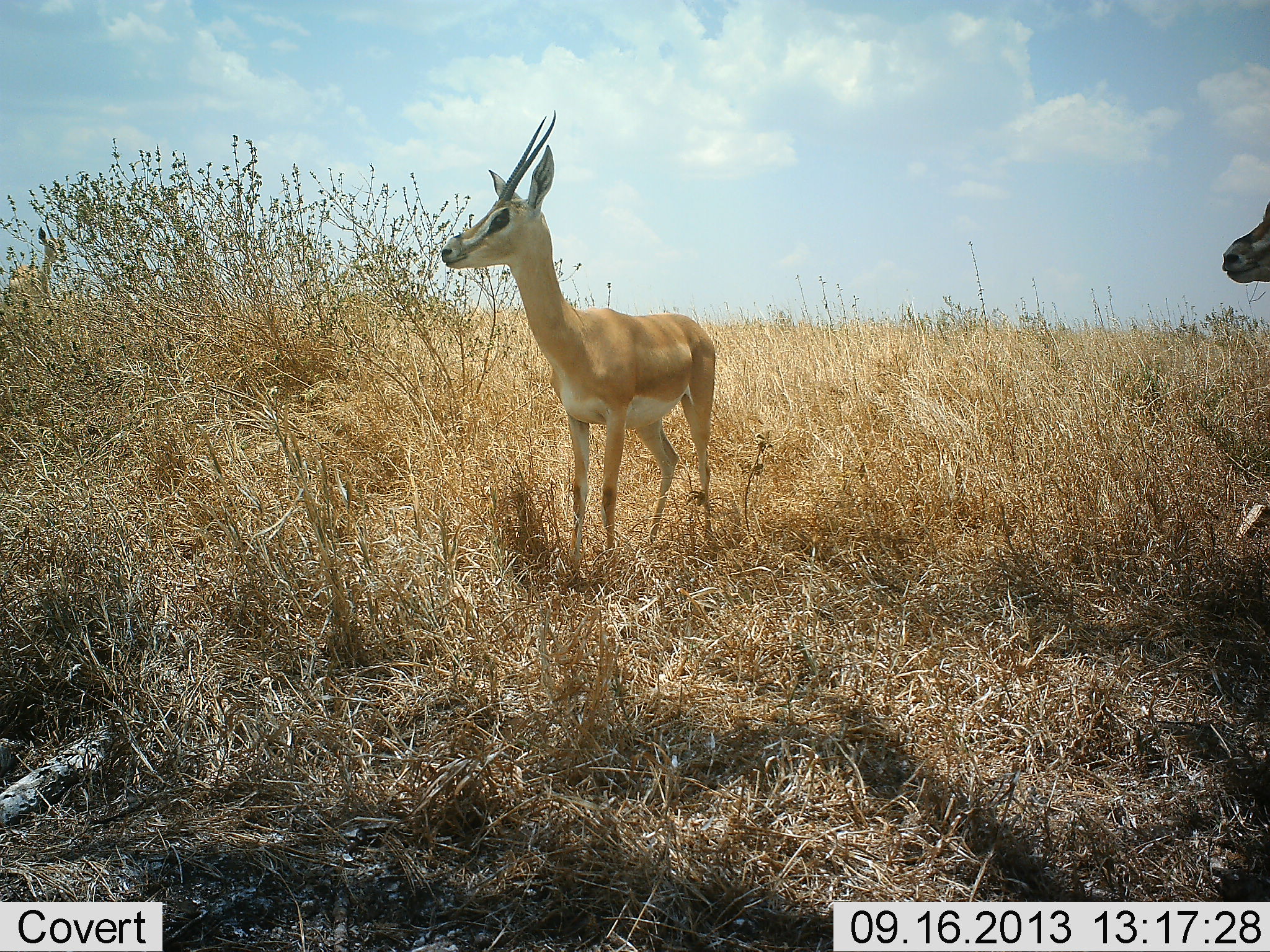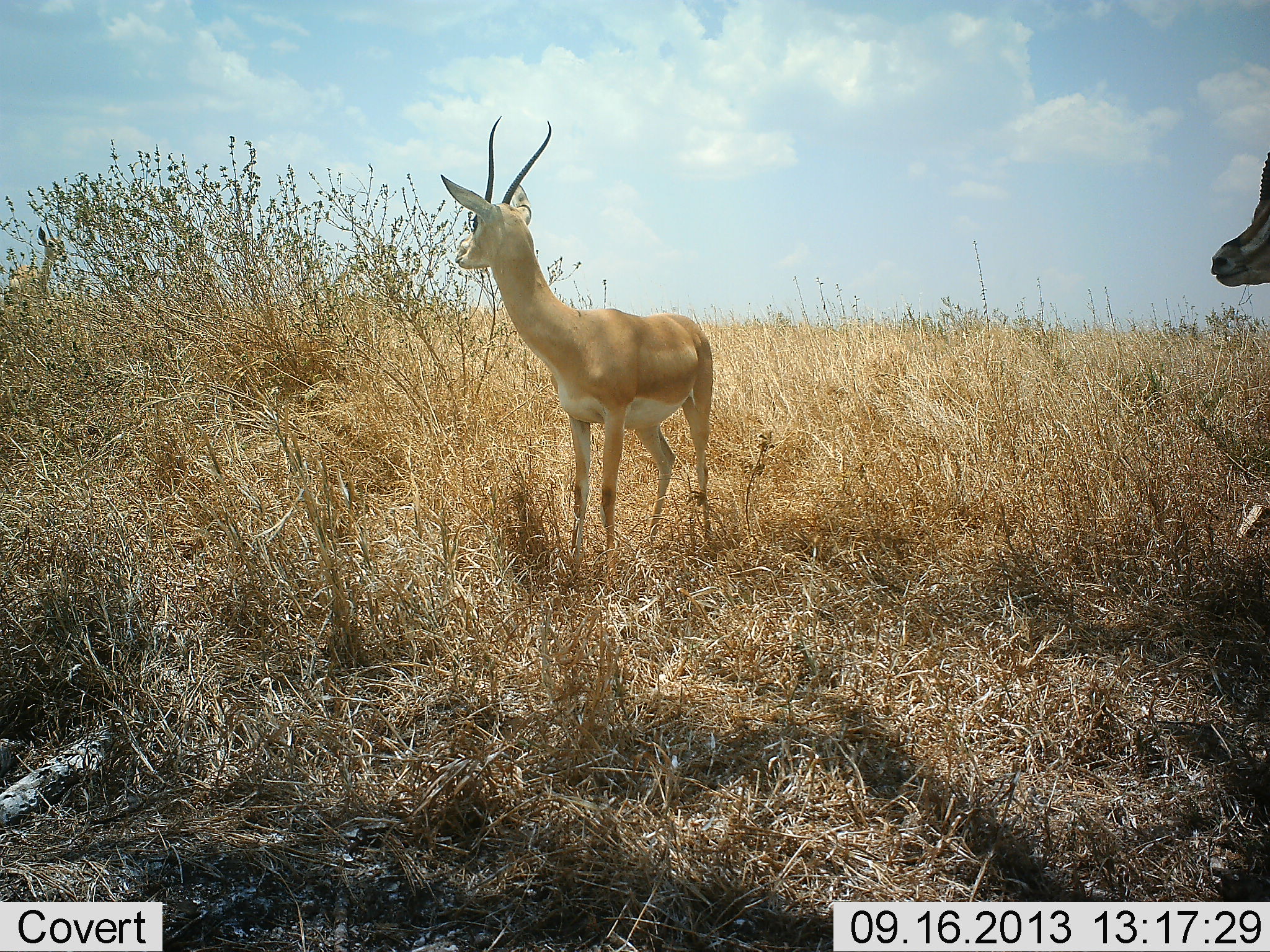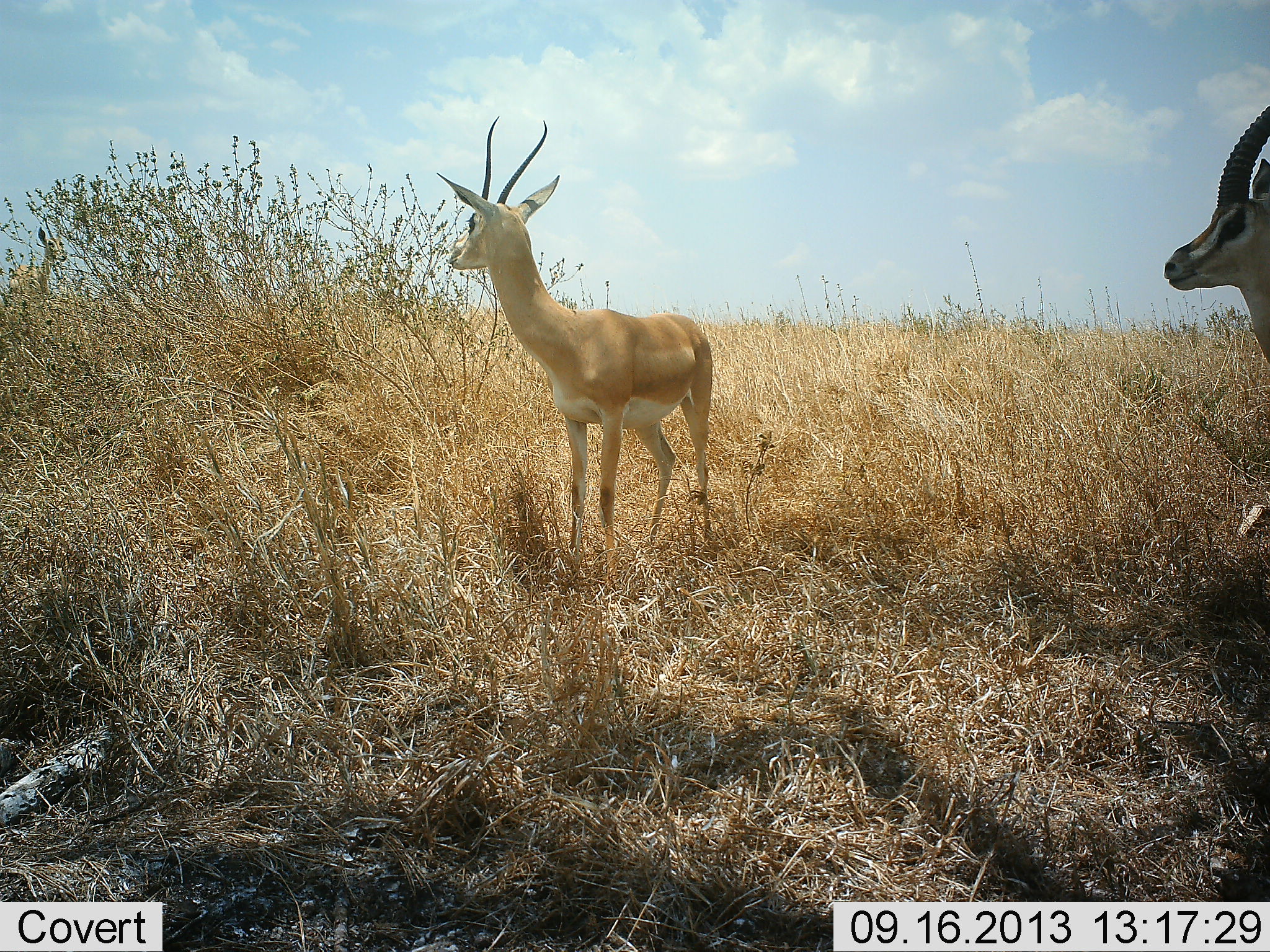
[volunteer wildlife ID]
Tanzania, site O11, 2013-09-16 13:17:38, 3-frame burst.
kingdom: Animalia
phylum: Chordata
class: Mammalia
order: Artiodactyla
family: Bovidae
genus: Nanger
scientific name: Nanger granti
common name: grant's gazelle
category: gazellegrants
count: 2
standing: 96%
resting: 4%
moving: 11%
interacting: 0%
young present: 0%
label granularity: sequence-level